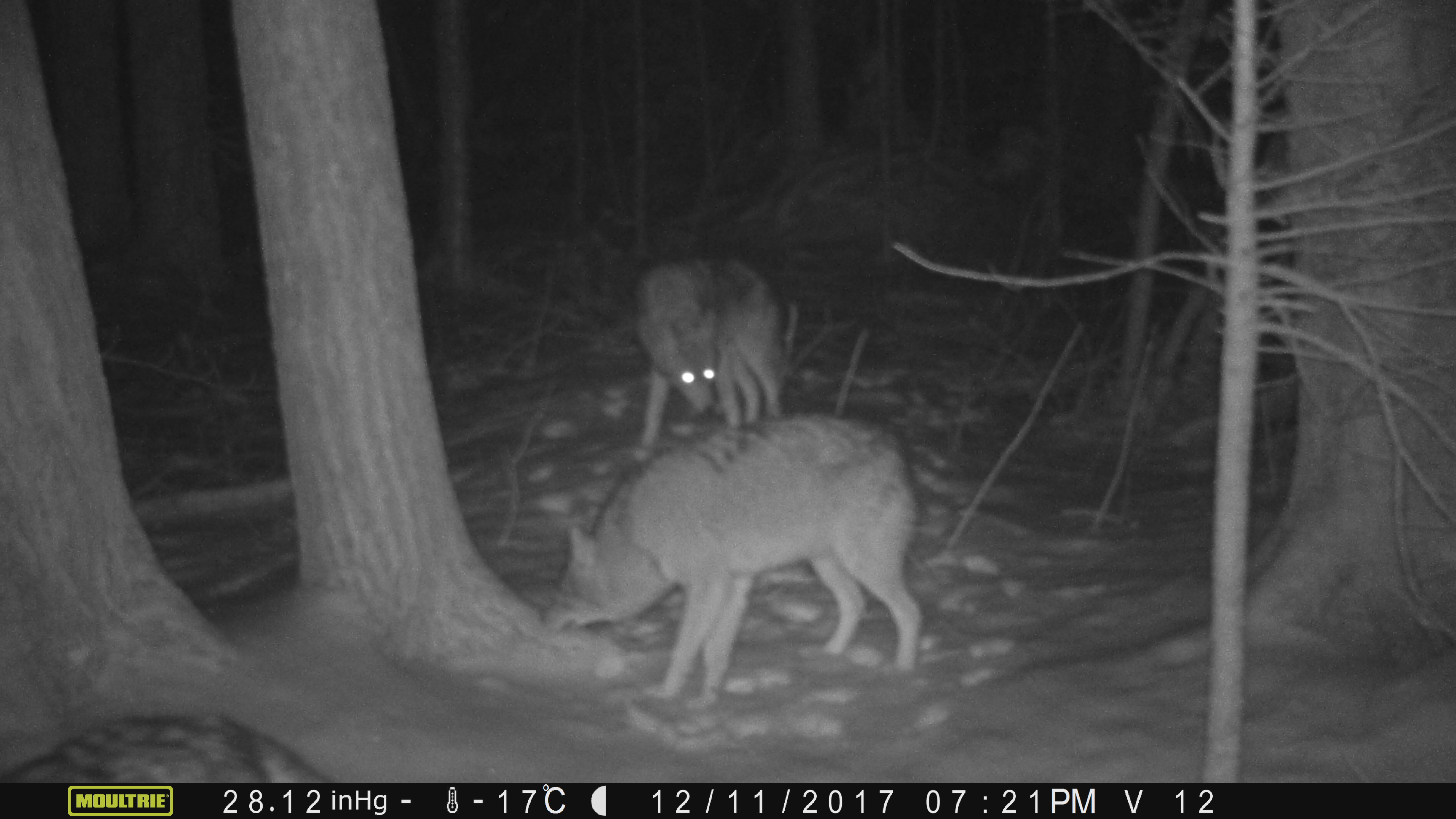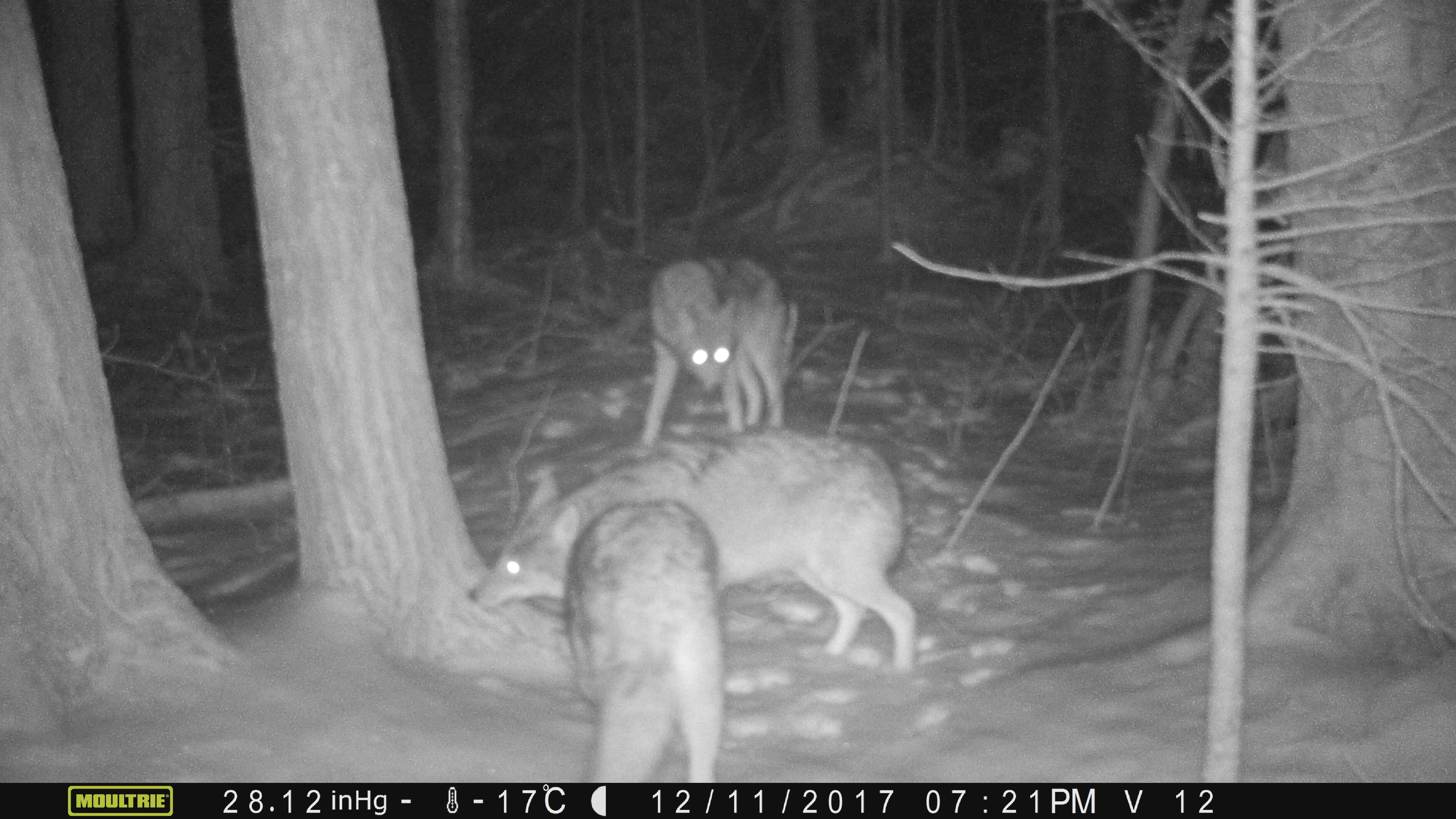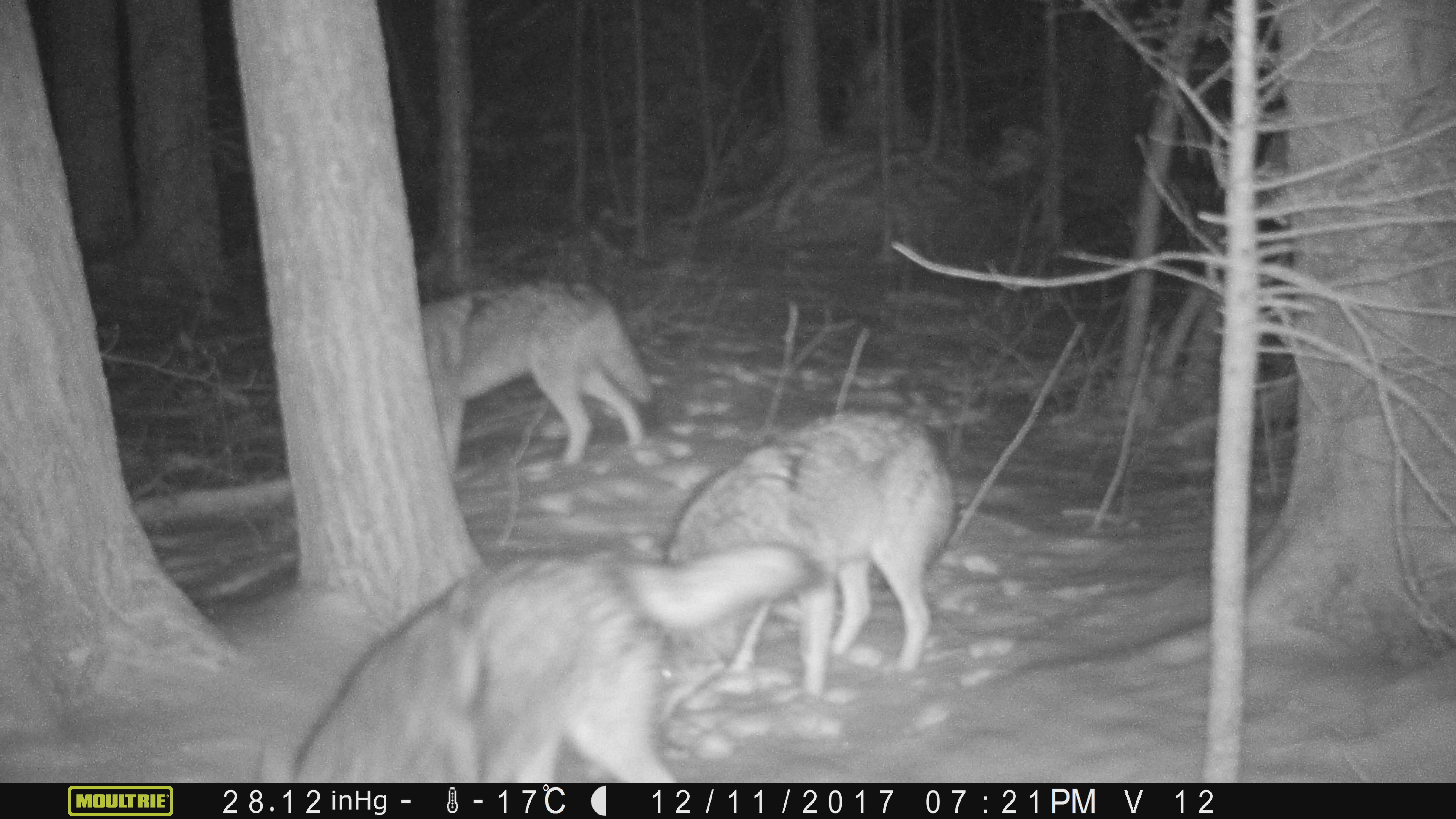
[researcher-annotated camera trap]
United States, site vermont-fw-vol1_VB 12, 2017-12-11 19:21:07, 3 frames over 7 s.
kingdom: Animalia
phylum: Chordata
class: Mammalia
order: Carnivora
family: Canidae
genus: Canis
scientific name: Canis latrans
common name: coyote